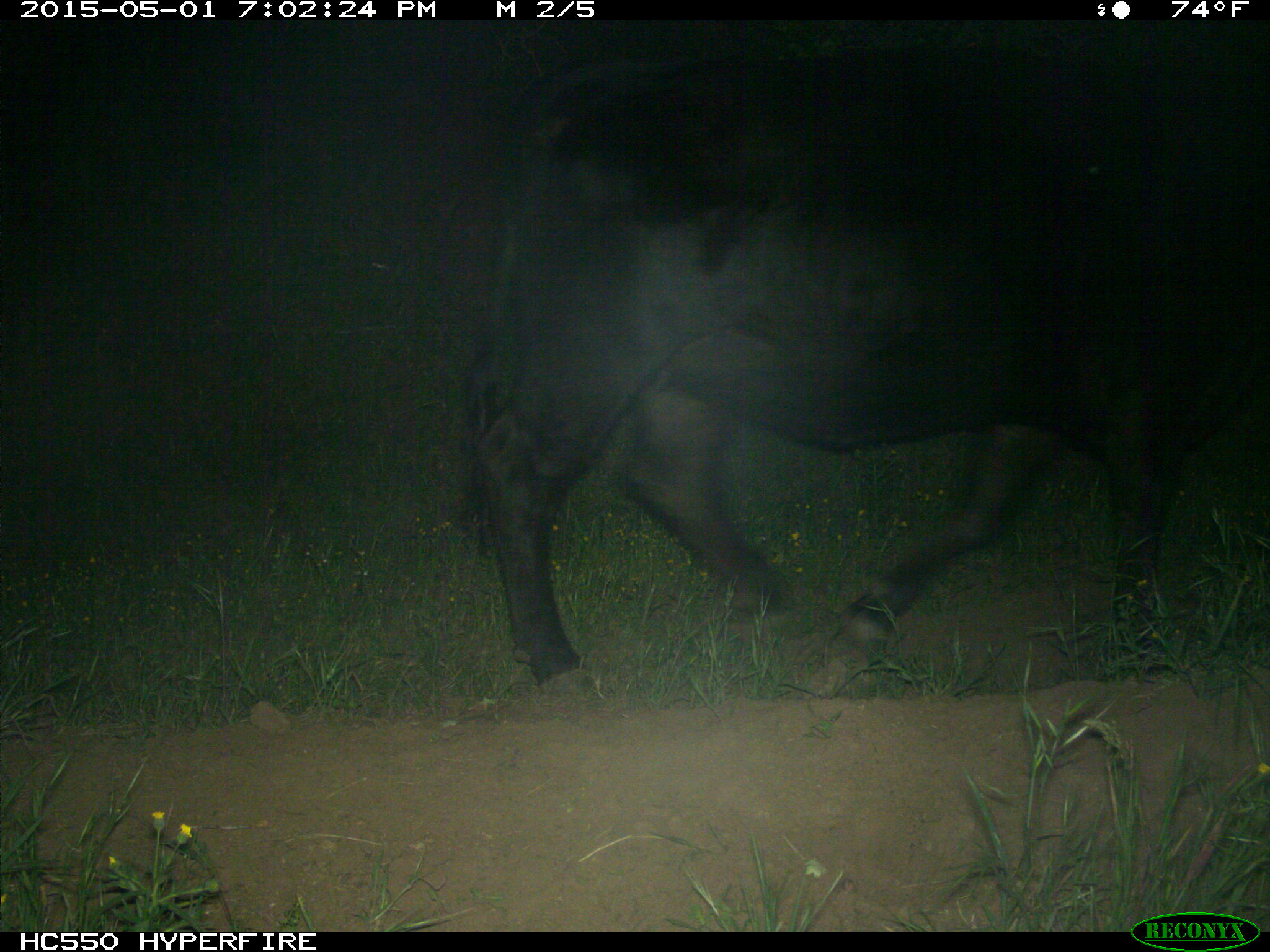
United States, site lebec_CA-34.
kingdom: Animalia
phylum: Chordata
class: Mammalia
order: Artiodactyla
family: Bovidae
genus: Bos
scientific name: Bos taurus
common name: domestic cow